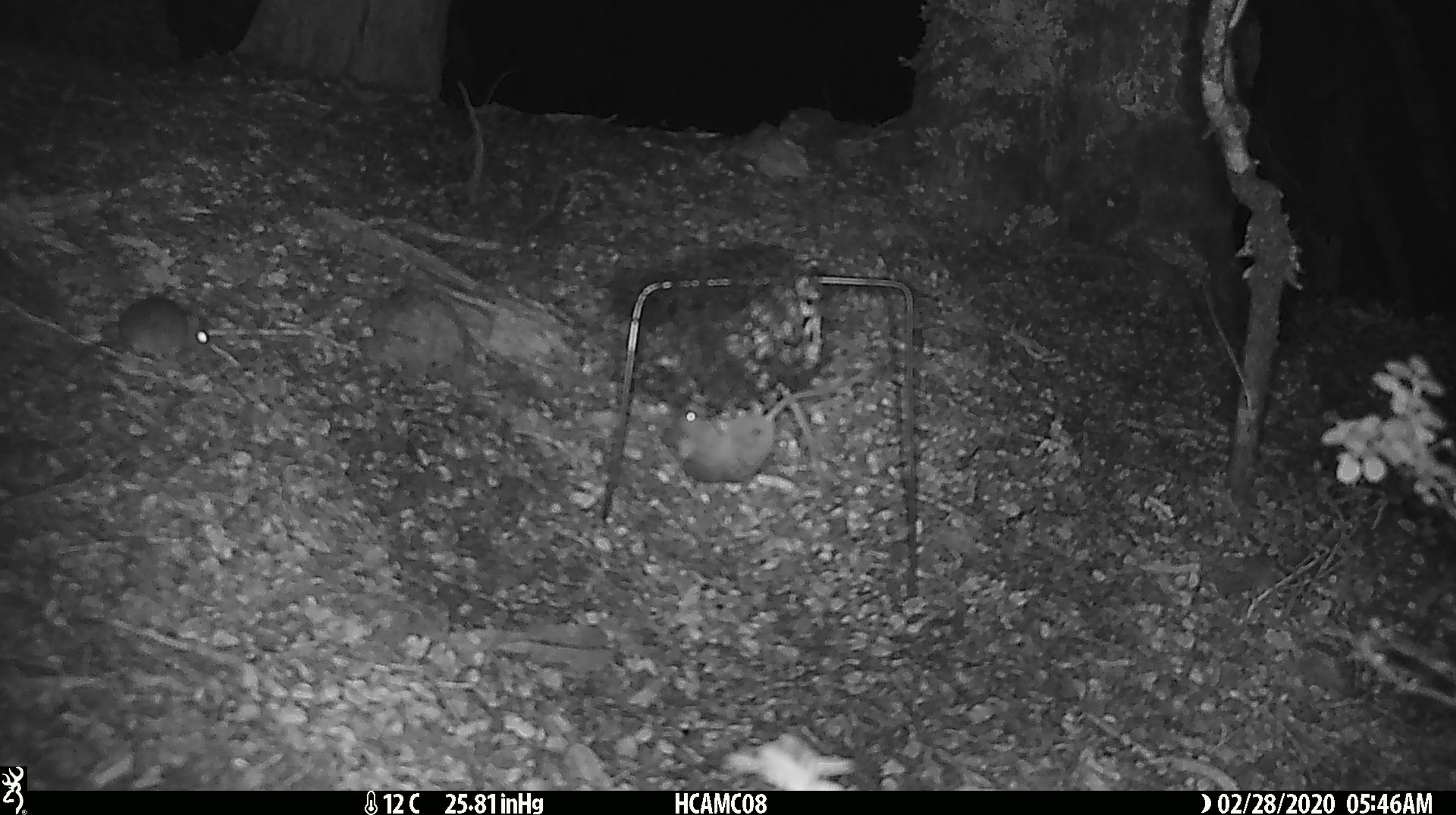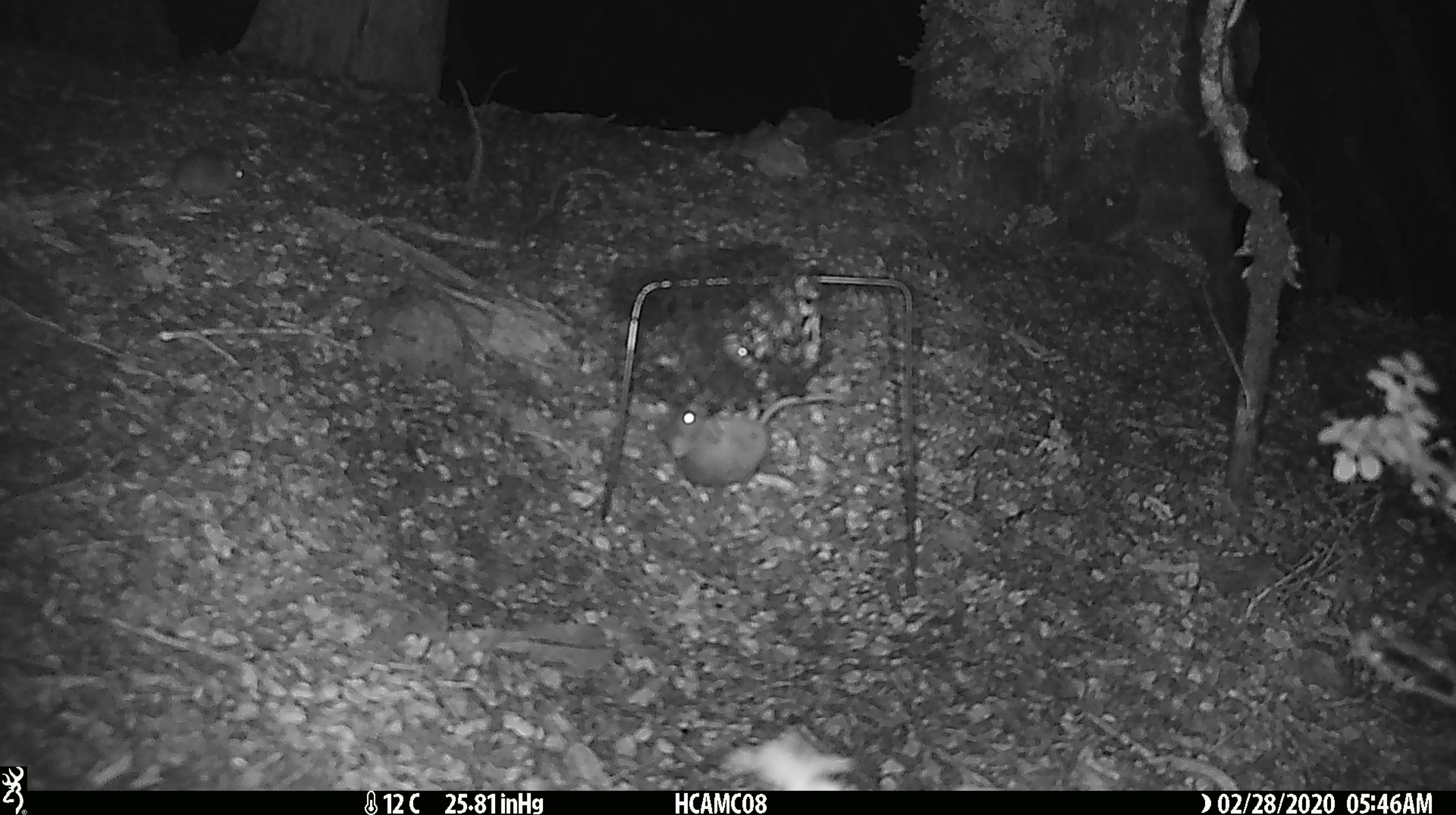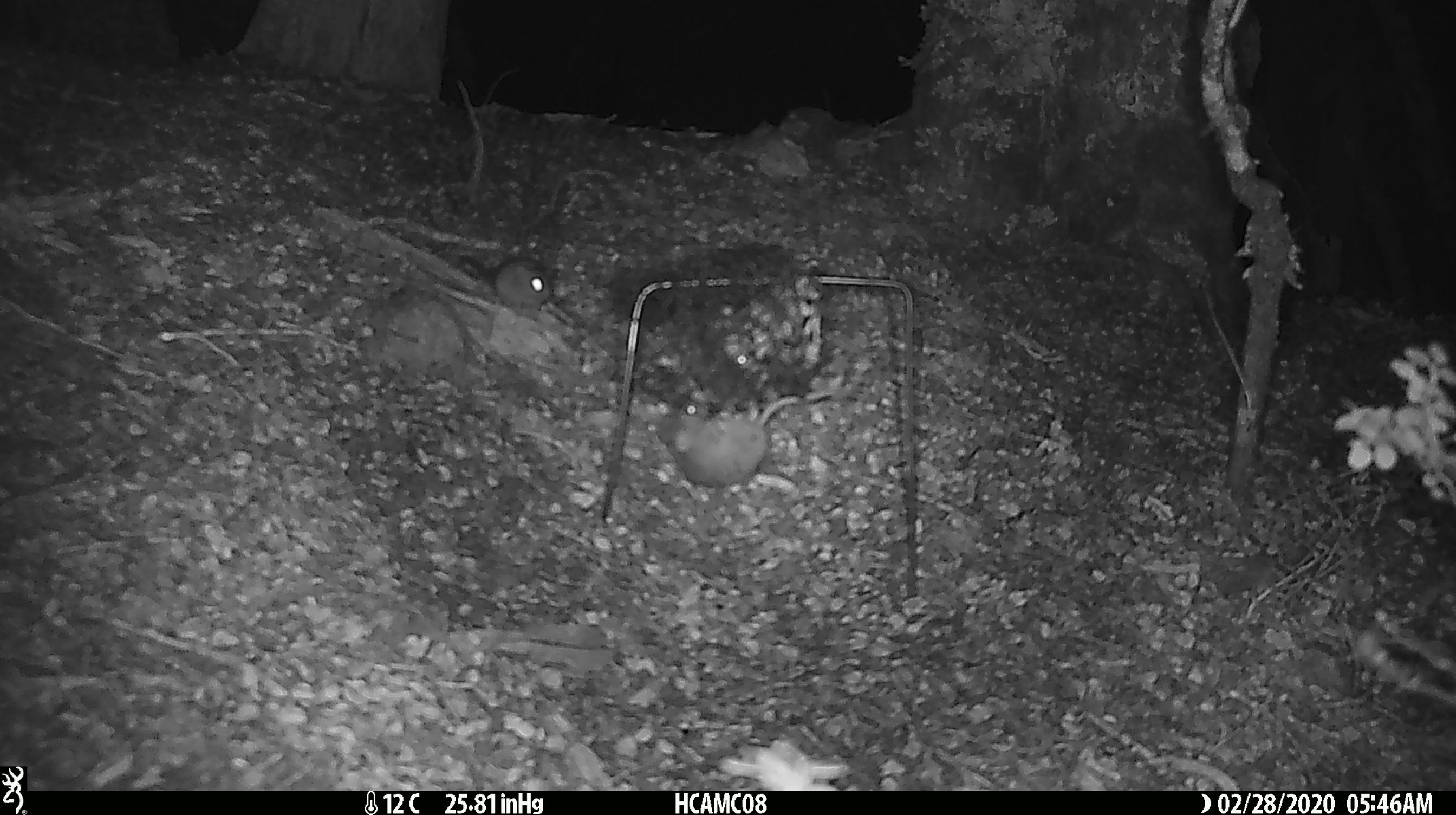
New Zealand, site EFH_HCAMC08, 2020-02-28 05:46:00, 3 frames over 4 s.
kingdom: Animalia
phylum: Chordata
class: Mammalia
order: Rodentia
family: Muridae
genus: Mus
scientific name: Mus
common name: mouse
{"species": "mouse (Mus)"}